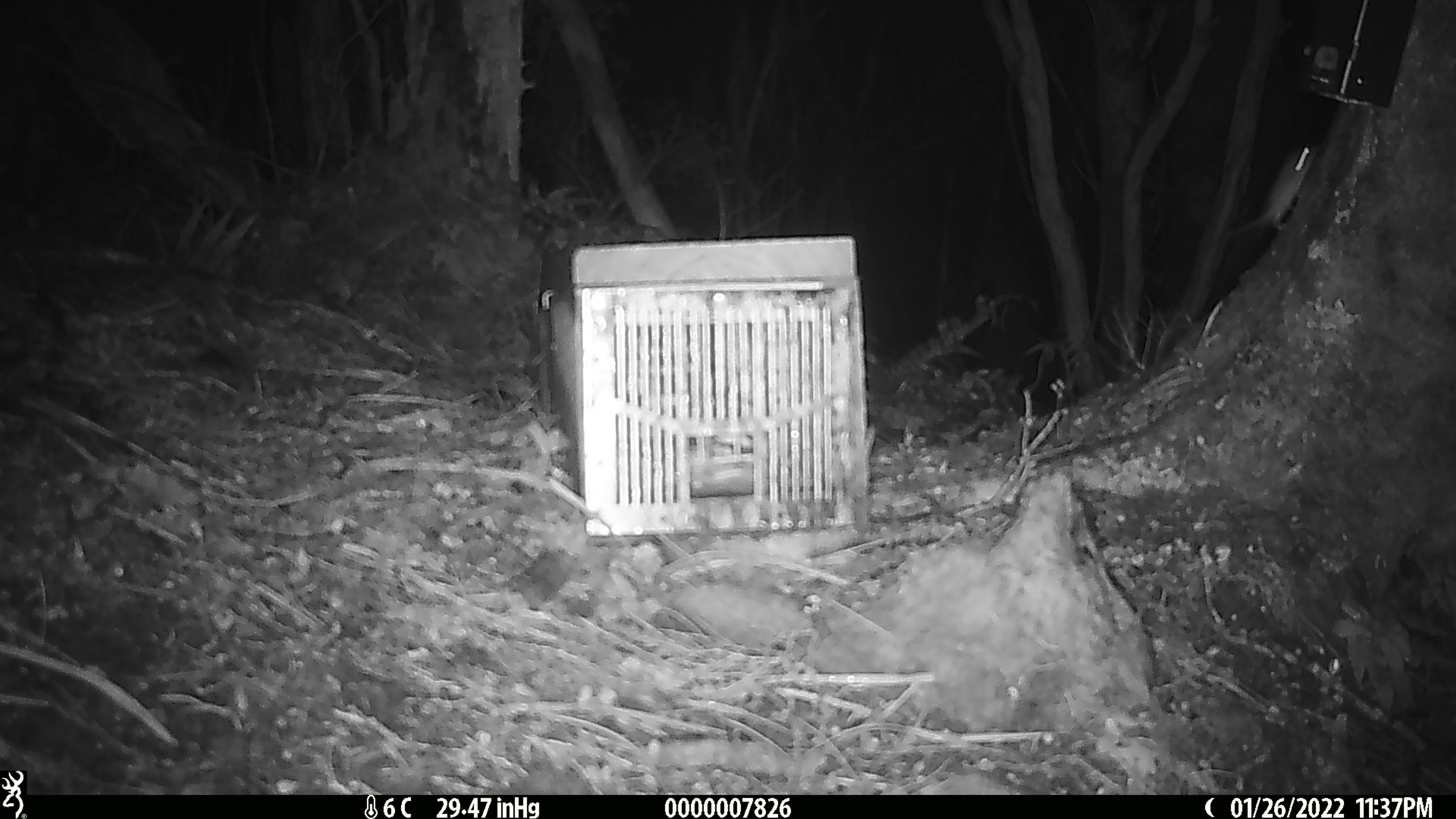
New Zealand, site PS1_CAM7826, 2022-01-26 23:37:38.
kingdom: Animalia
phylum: Chordata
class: Mammalia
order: Rodentia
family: Muridae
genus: Mus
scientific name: Mus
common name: mouse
Mouse (Mus).